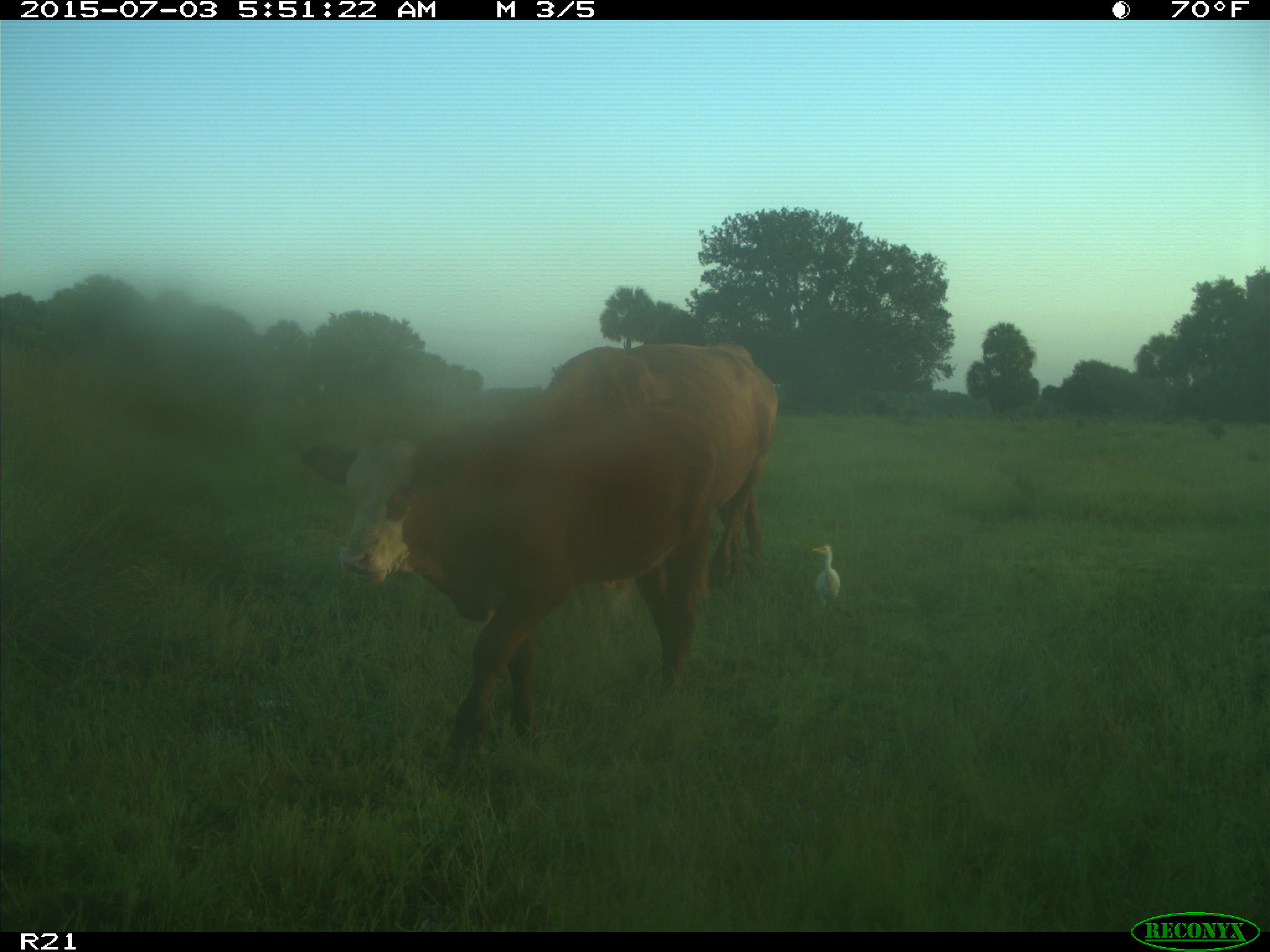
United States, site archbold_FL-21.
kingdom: Animalia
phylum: Chordata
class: Mammalia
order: Artiodactyla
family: Bovidae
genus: Bos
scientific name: Bos taurus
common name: domestic cow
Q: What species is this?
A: Bos taurus (domestic cow).